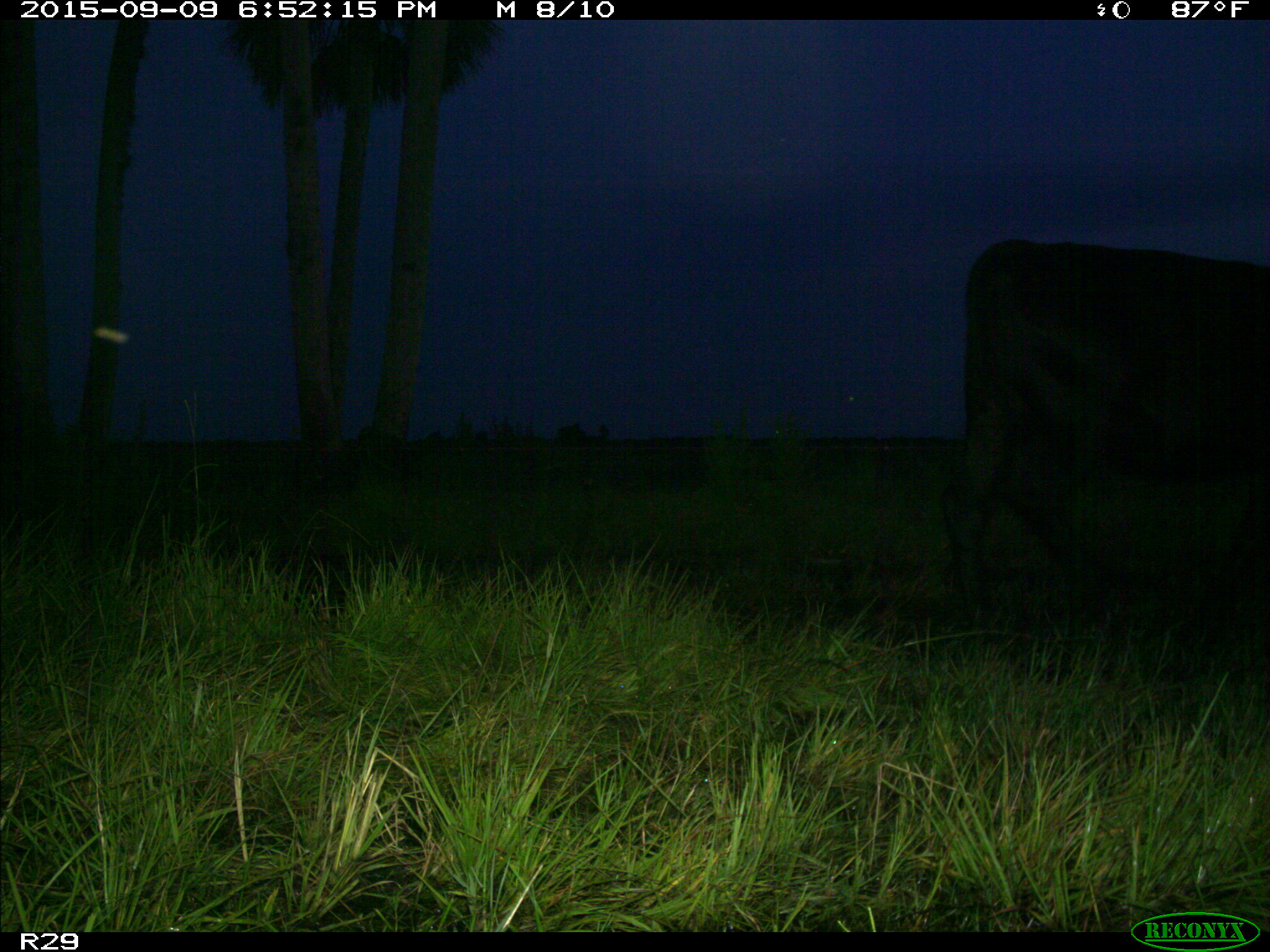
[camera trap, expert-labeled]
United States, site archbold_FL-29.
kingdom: Animalia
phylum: Chordata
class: Mammalia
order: Artiodactyla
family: Bovidae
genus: Bos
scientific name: Bos taurus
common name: domestic cow